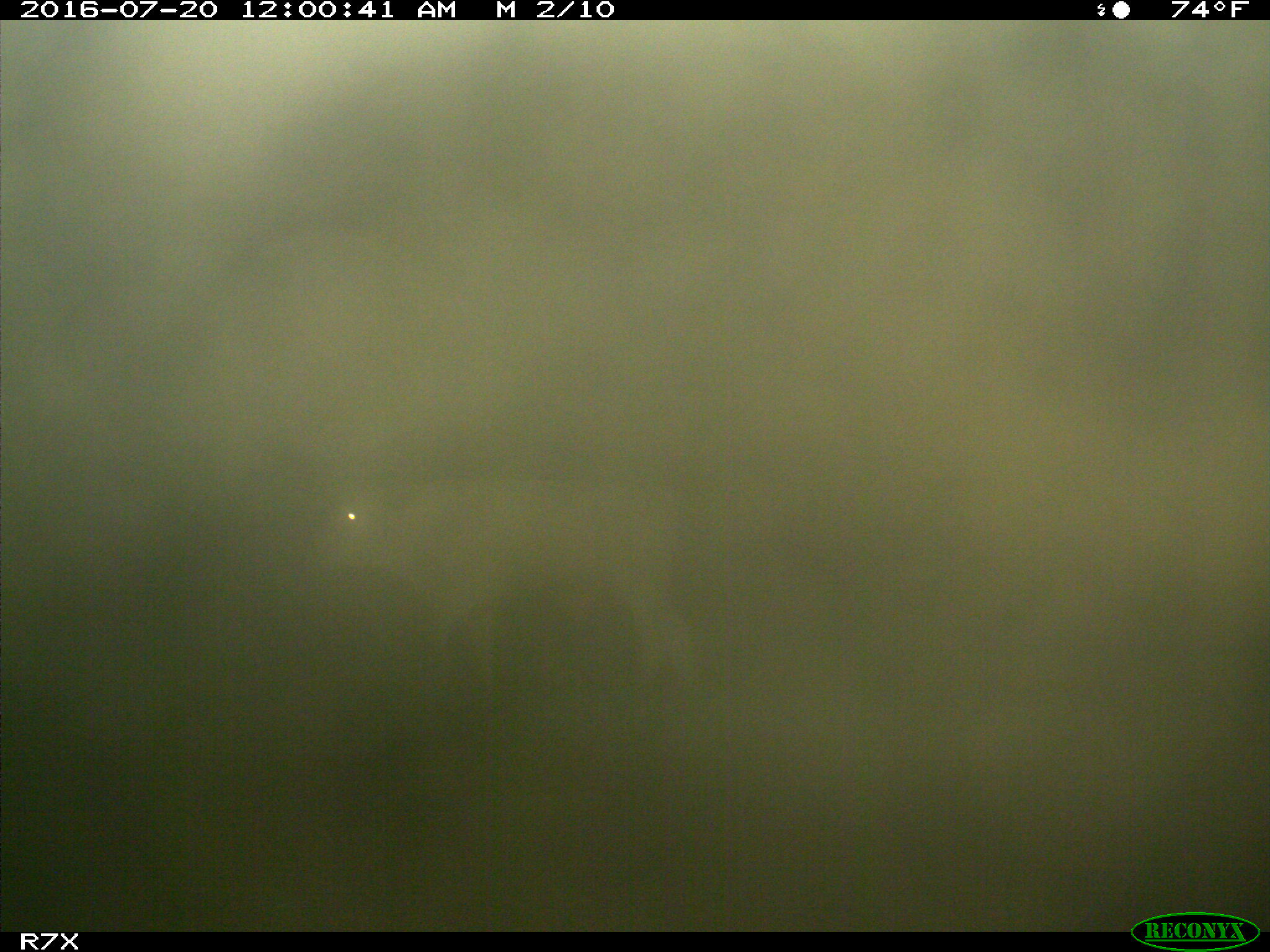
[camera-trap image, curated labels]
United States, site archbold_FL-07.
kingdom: Animalia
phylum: Chordata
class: Mammalia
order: Artiodactyla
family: Bovidae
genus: Bos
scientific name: Bos taurus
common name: domestic cow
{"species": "Bos taurus (domestic cow)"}